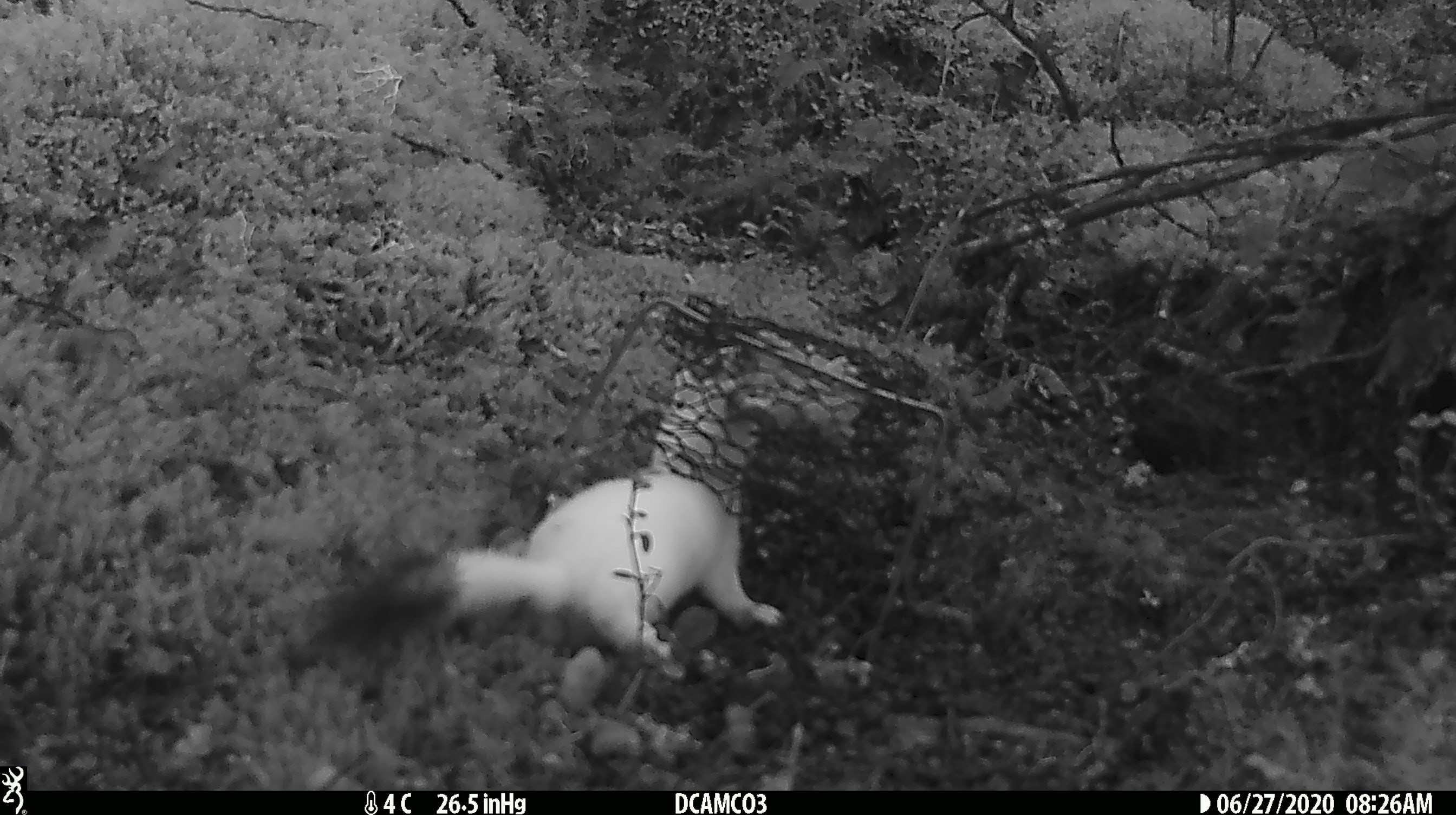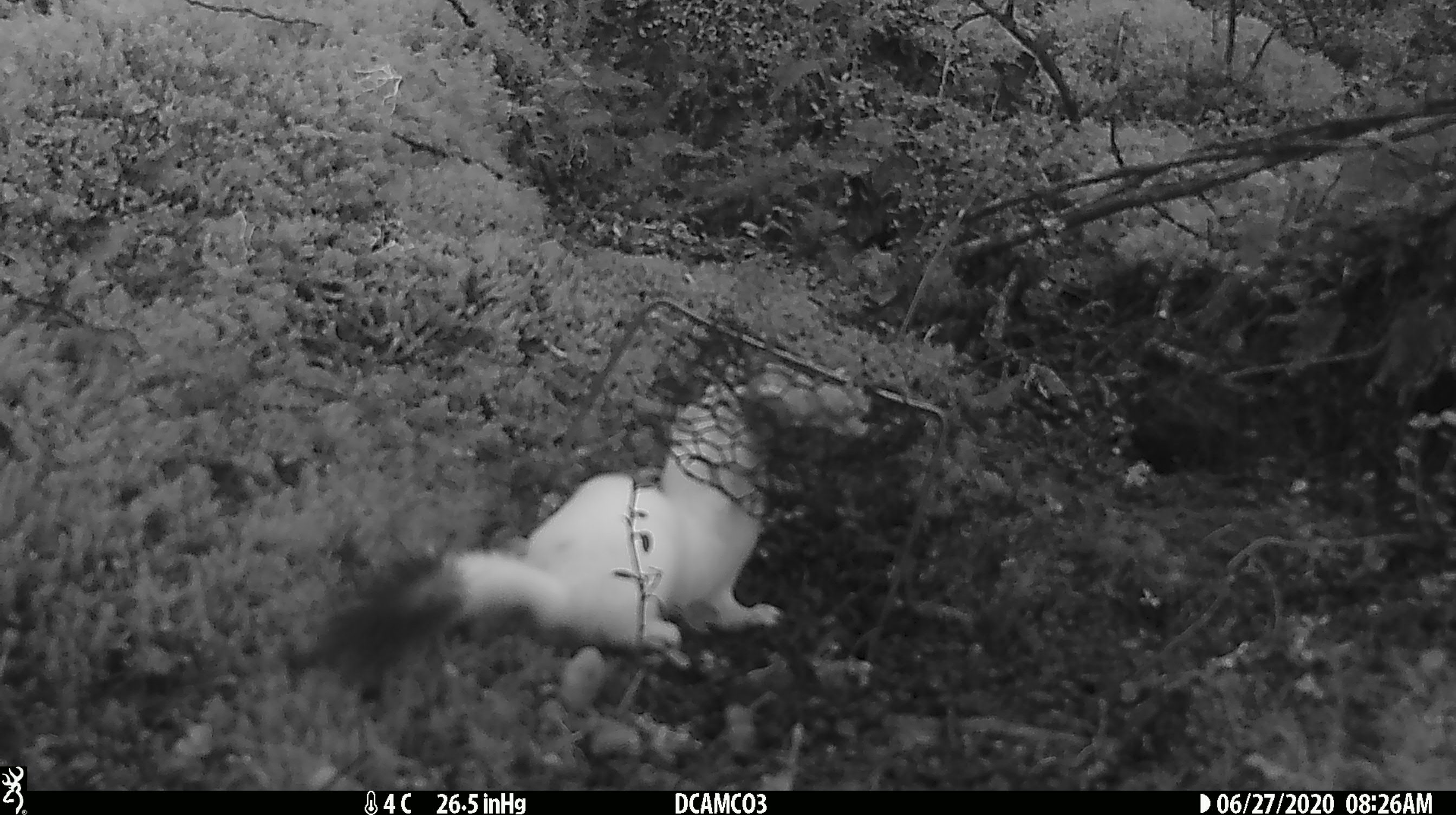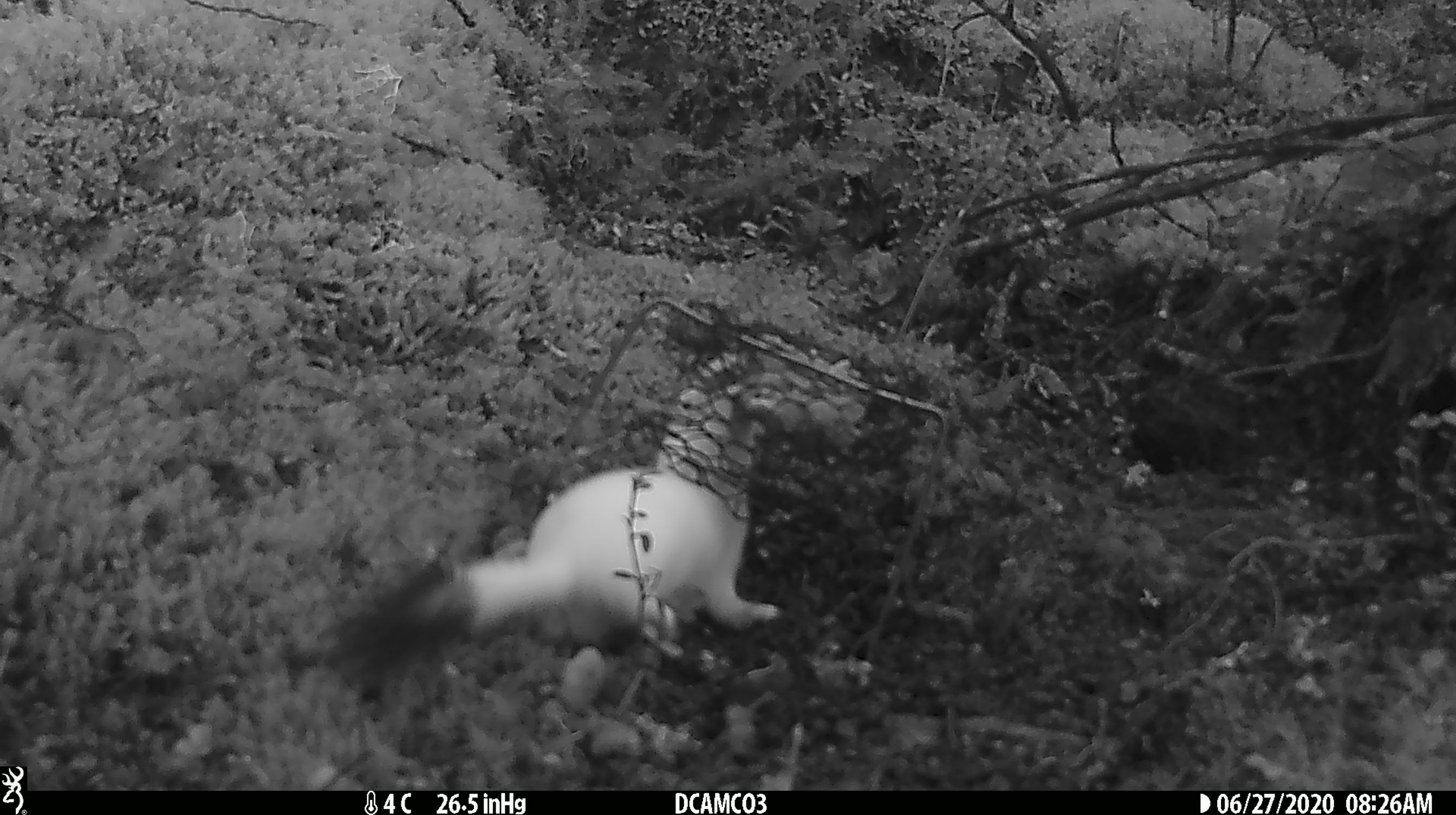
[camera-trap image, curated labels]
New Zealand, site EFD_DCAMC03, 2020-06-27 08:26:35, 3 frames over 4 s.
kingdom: Animalia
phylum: Chordata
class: Mammalia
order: Carnivora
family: Mustelidae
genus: Mustela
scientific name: Mustela erminea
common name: stoat